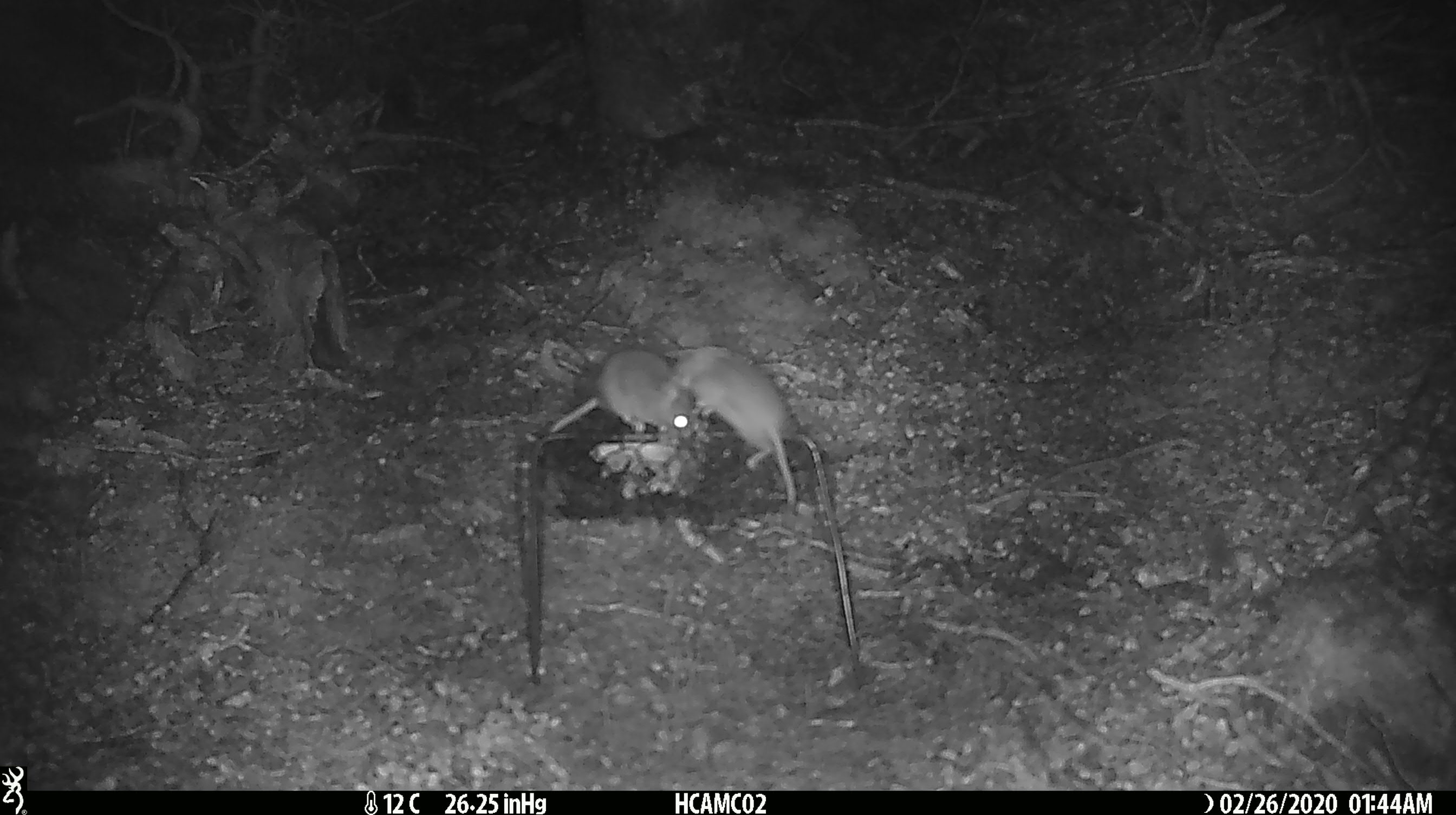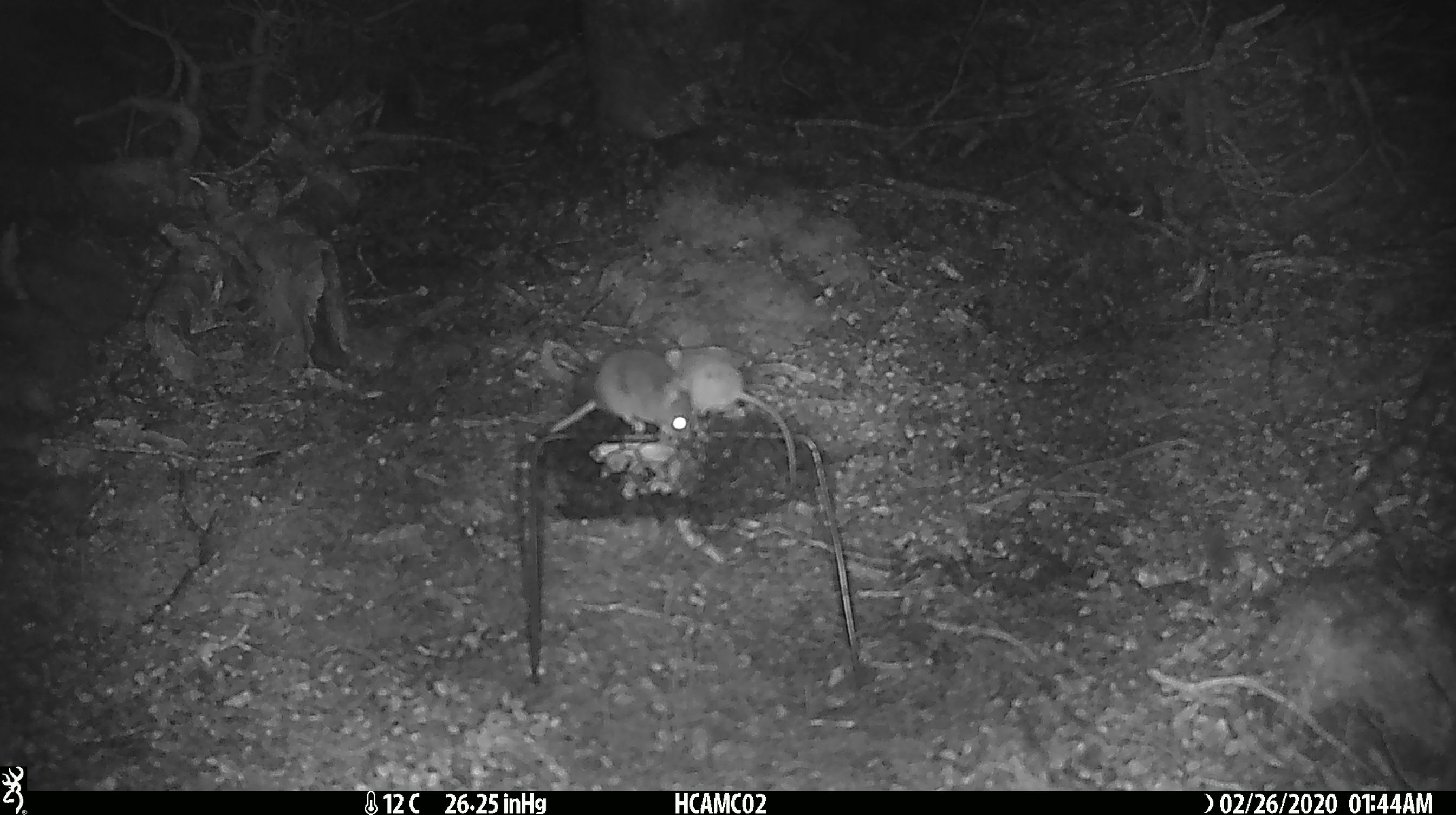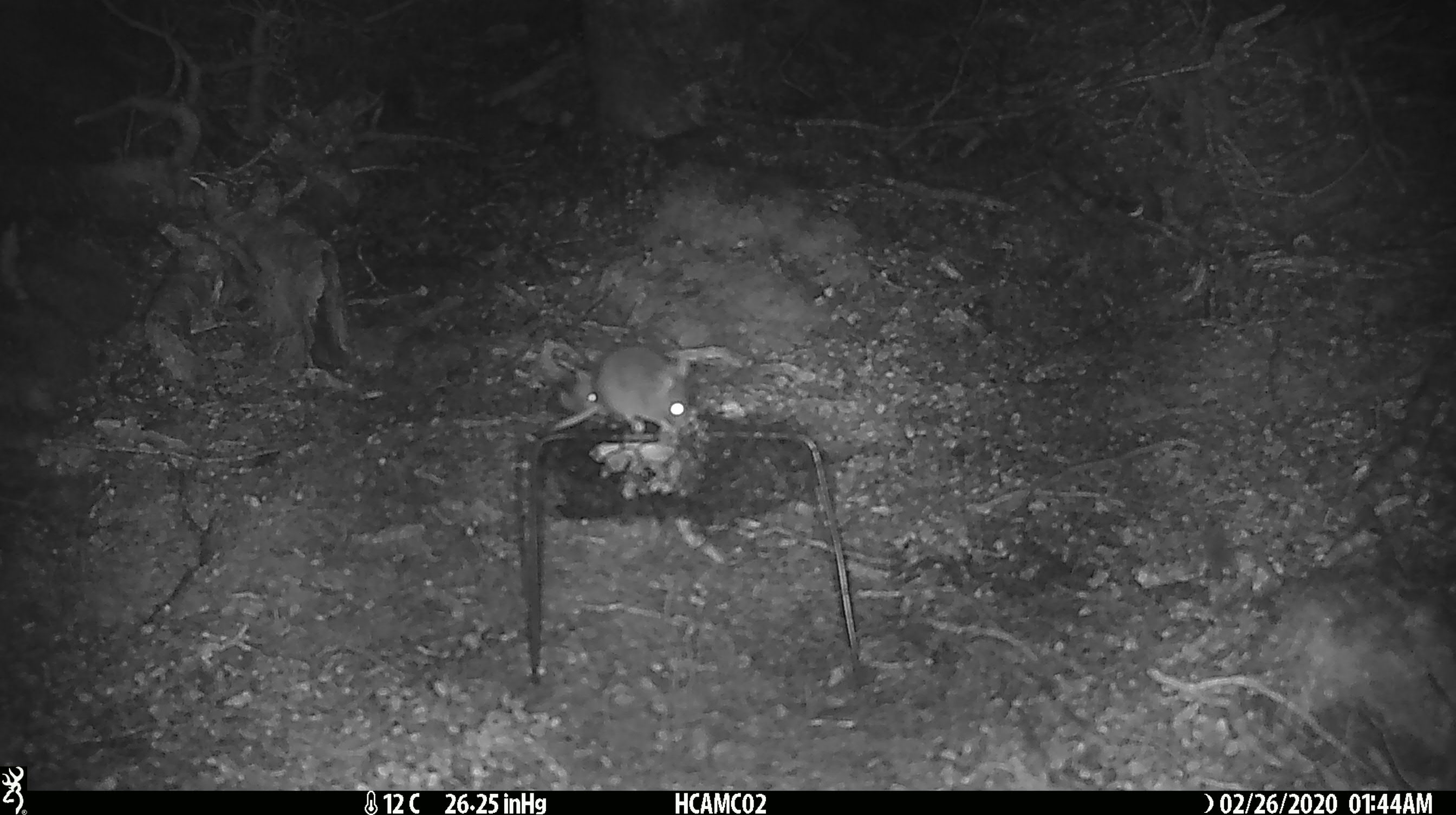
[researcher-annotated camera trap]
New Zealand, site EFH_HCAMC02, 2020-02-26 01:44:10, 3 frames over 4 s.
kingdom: Animalia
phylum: Chordata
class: Mammalia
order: Rodentia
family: Muridae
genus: Mus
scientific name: Mus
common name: mouse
Mouse (Mus).